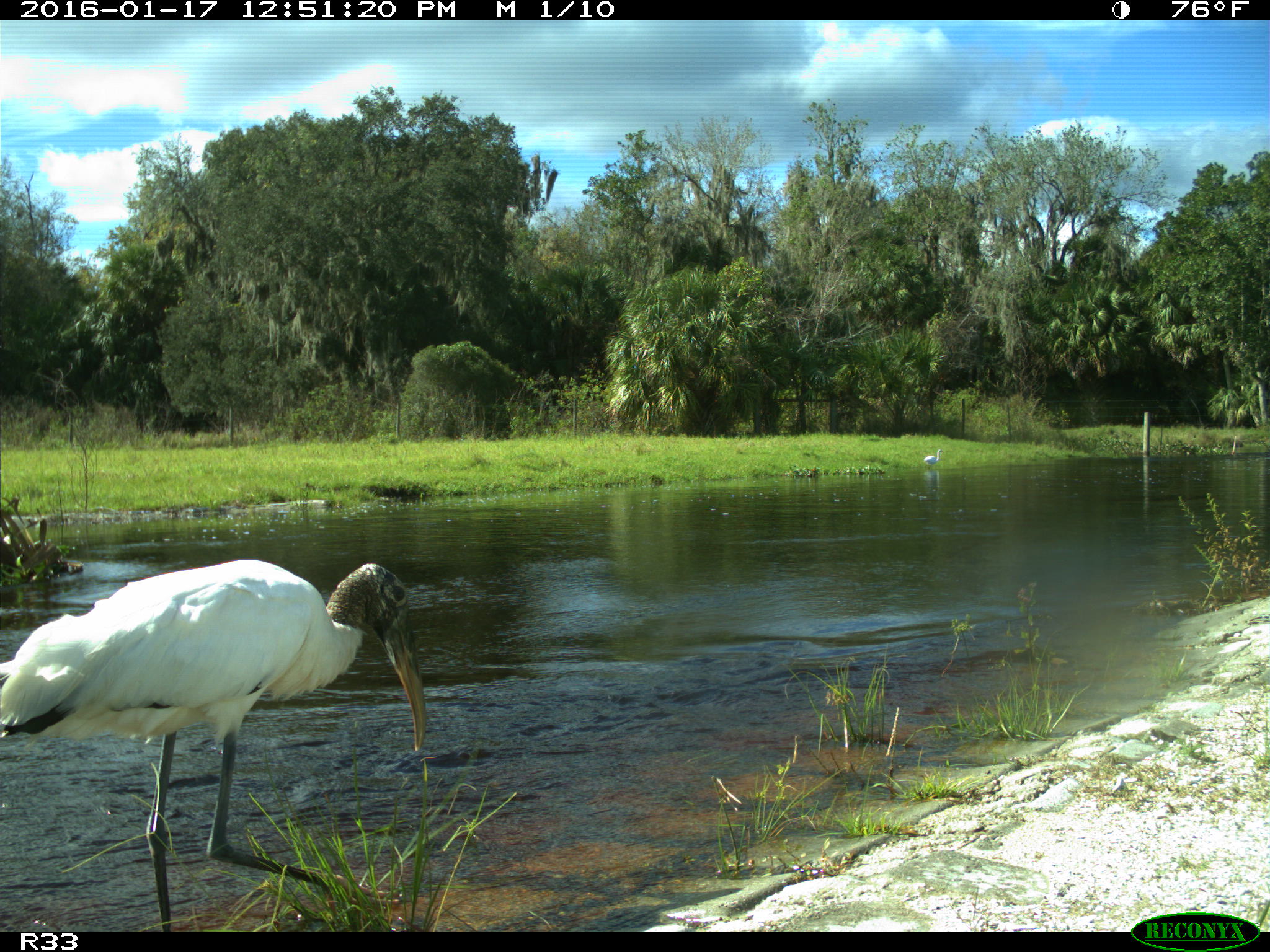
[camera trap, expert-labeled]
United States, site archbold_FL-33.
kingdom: Animalia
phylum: Chordata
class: Aves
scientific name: Aves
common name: birds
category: unidentified bird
Unidentified bird (birds) (Aves).